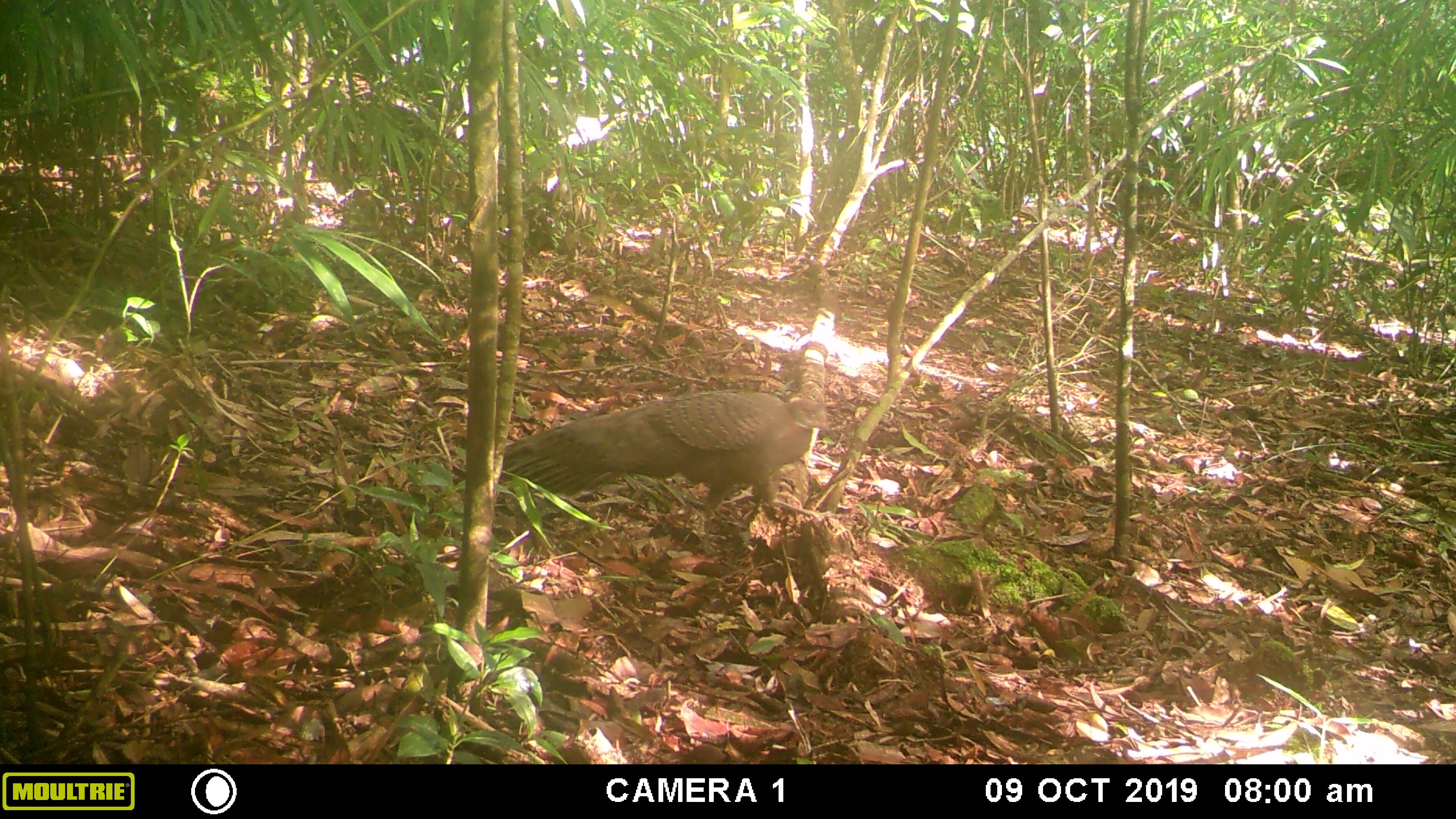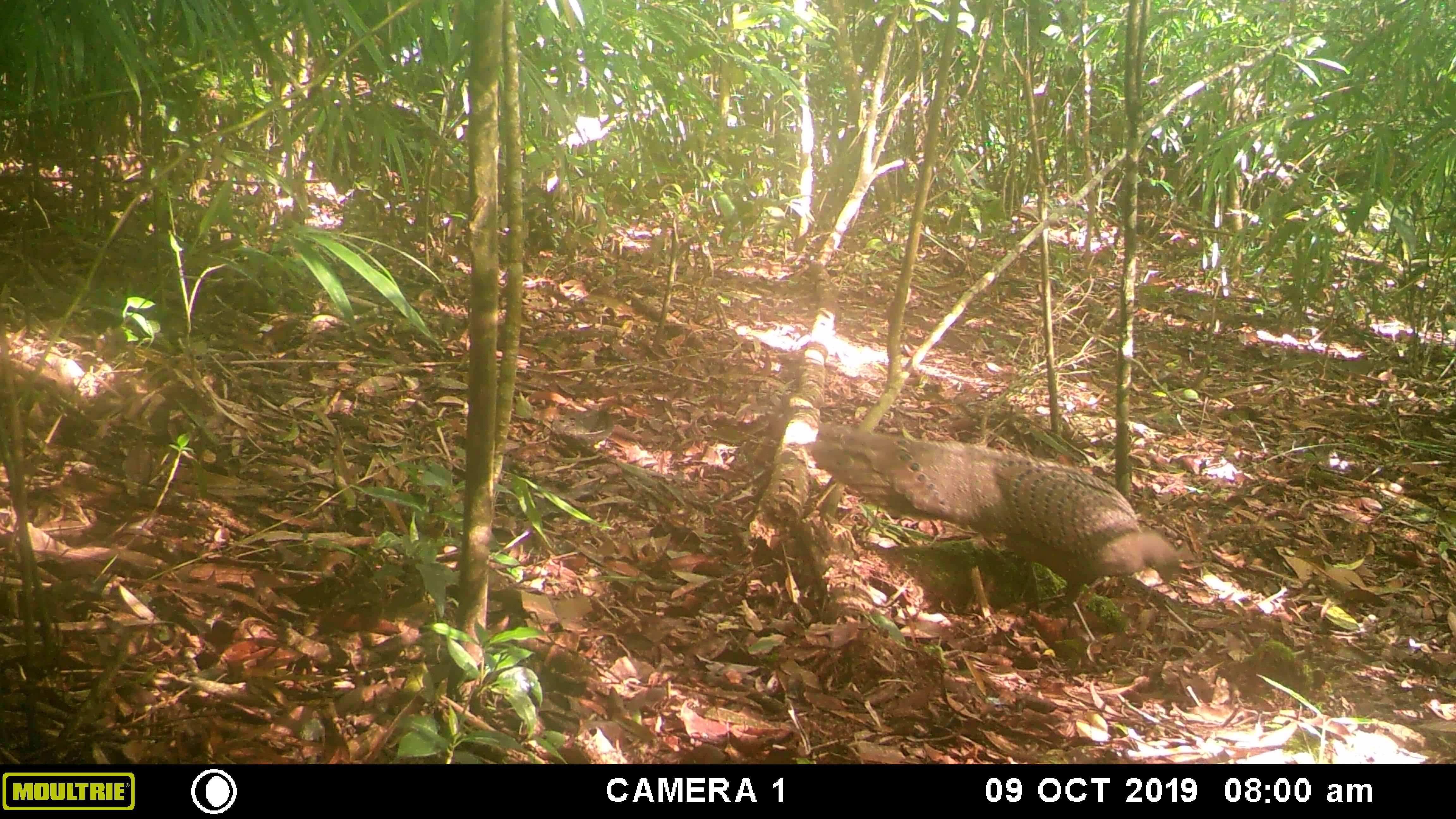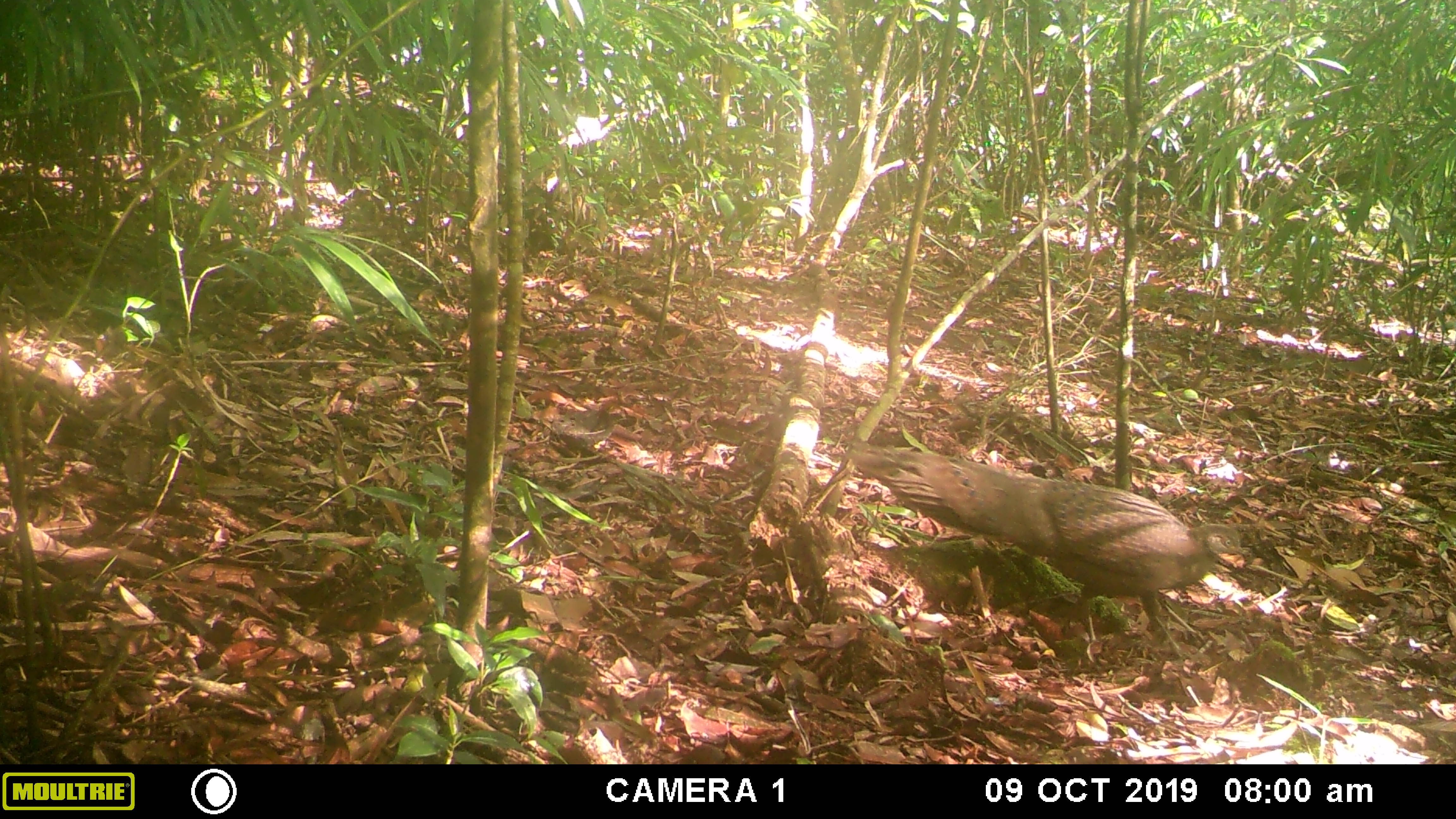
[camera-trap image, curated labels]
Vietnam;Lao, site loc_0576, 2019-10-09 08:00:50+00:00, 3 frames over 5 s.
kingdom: Animalia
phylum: Chordata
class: Aves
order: Galliformes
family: Phasianidae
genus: Polyplectron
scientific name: Polyplectron bicalcaratum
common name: gray peacock-pheasant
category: grey peacock pheasant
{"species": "grey peacock pheasant (gray peacock-pheasant) (Polyplectron bicalcaratum)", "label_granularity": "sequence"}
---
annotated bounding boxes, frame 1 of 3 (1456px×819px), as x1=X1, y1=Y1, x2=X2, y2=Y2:
grey peacock pheasant: x1=496, y1=388, x2=830, y2=557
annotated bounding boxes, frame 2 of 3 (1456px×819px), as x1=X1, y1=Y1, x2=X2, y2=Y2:
grey peacock pheasant: x1=811, y1=421, x2=1181, y2=630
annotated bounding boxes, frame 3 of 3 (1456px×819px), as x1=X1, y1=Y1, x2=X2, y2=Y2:
grey peacock pheasant: x1=845, y1=438, x2=1248, y2=645